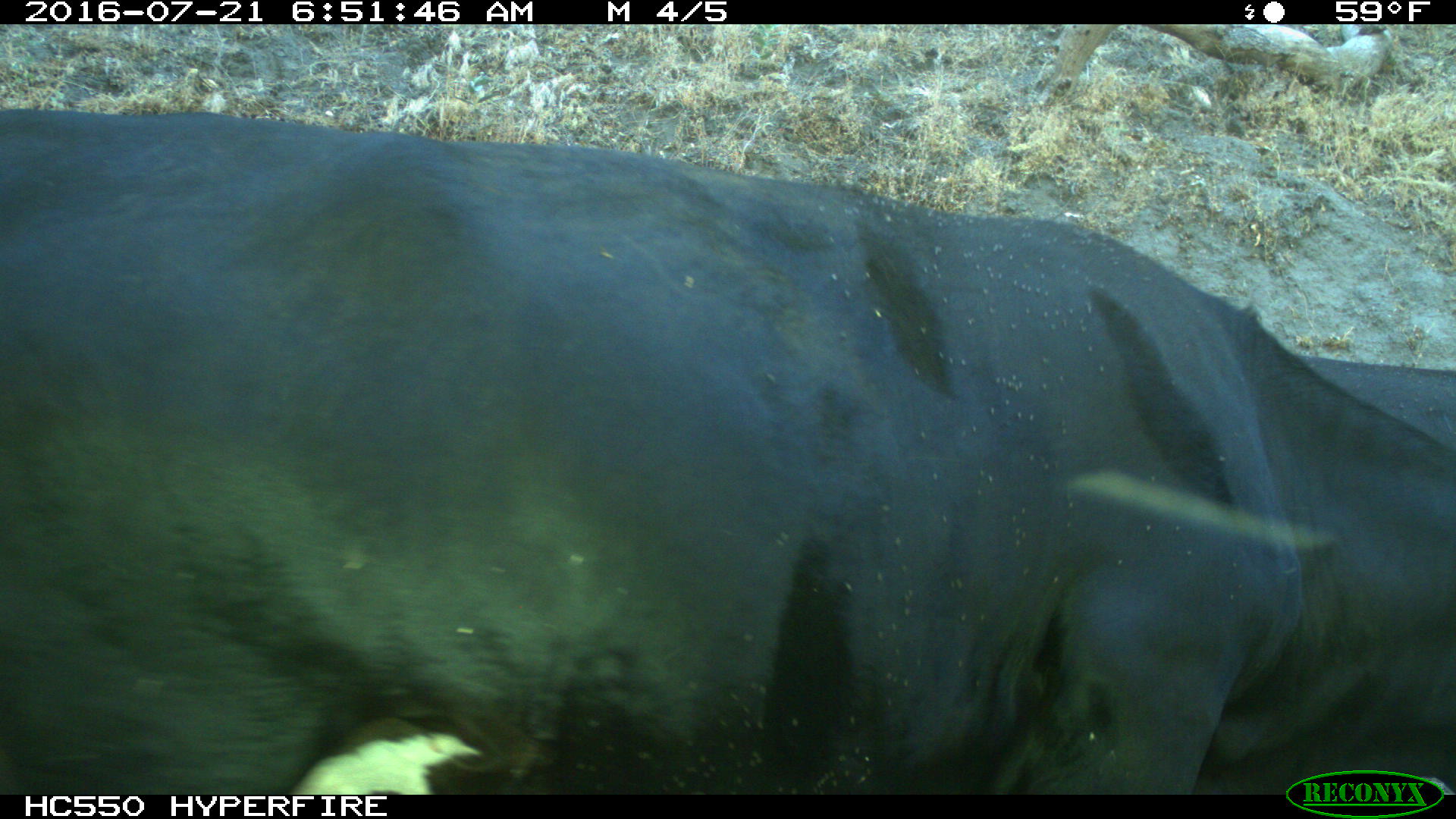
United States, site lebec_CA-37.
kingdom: Animalia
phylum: Chordata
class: Mammalia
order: Artiodactyla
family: Bovidae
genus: Bos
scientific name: Bos taurus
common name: domestic cow